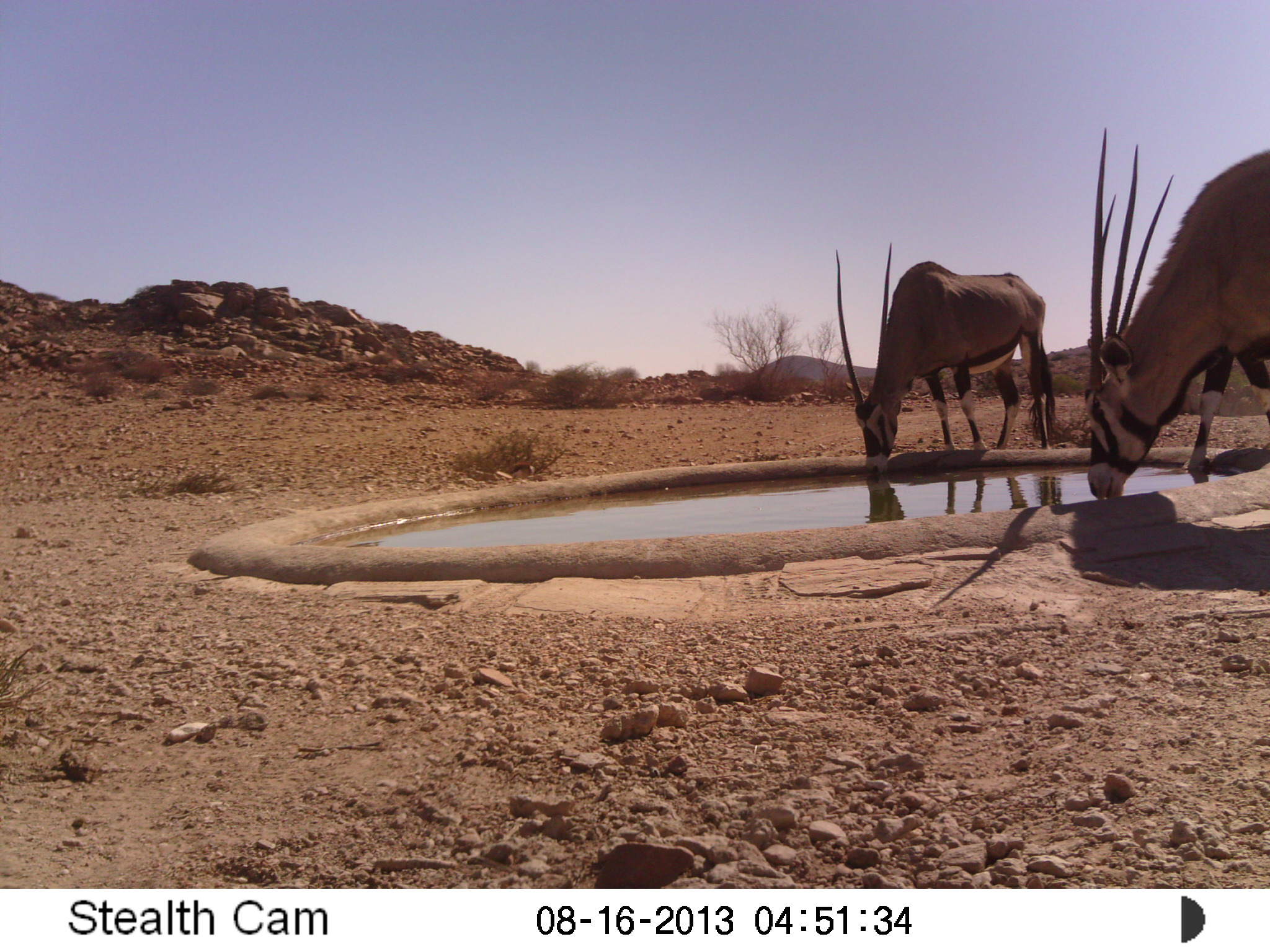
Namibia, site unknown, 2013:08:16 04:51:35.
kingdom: Animalia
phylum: Chordata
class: Mammalia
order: Artiodactyla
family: Bovidae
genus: Oryx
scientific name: Oryx gazella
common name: gemsbok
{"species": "Oryx gazella (gemsbok)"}